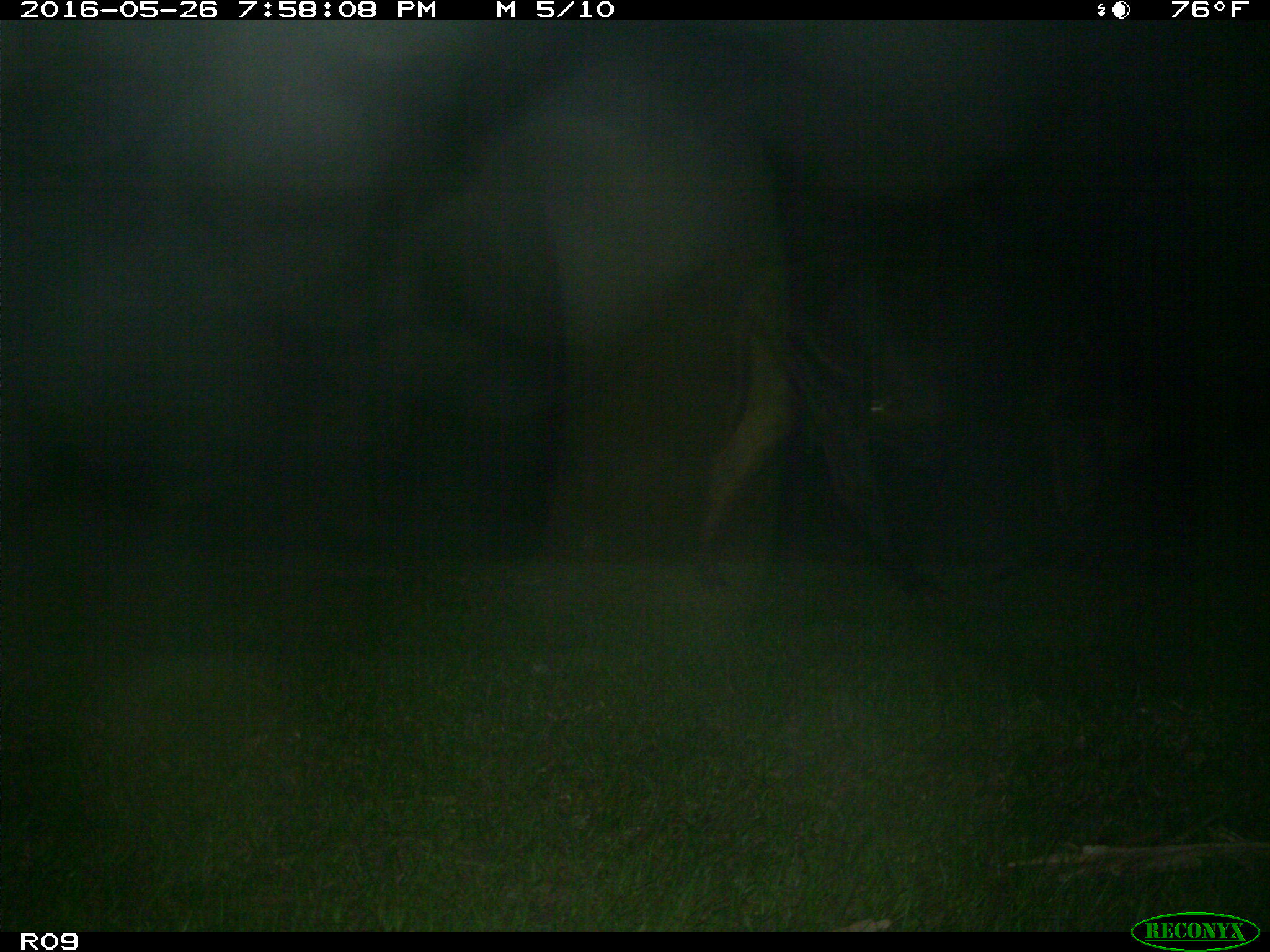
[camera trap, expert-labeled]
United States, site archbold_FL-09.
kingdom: Animalia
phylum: Chordata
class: Mammalia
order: Artiodactyla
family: Bovidae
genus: Bos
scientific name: Bos taurus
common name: domestic cow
Bos taurus (domestic cow).